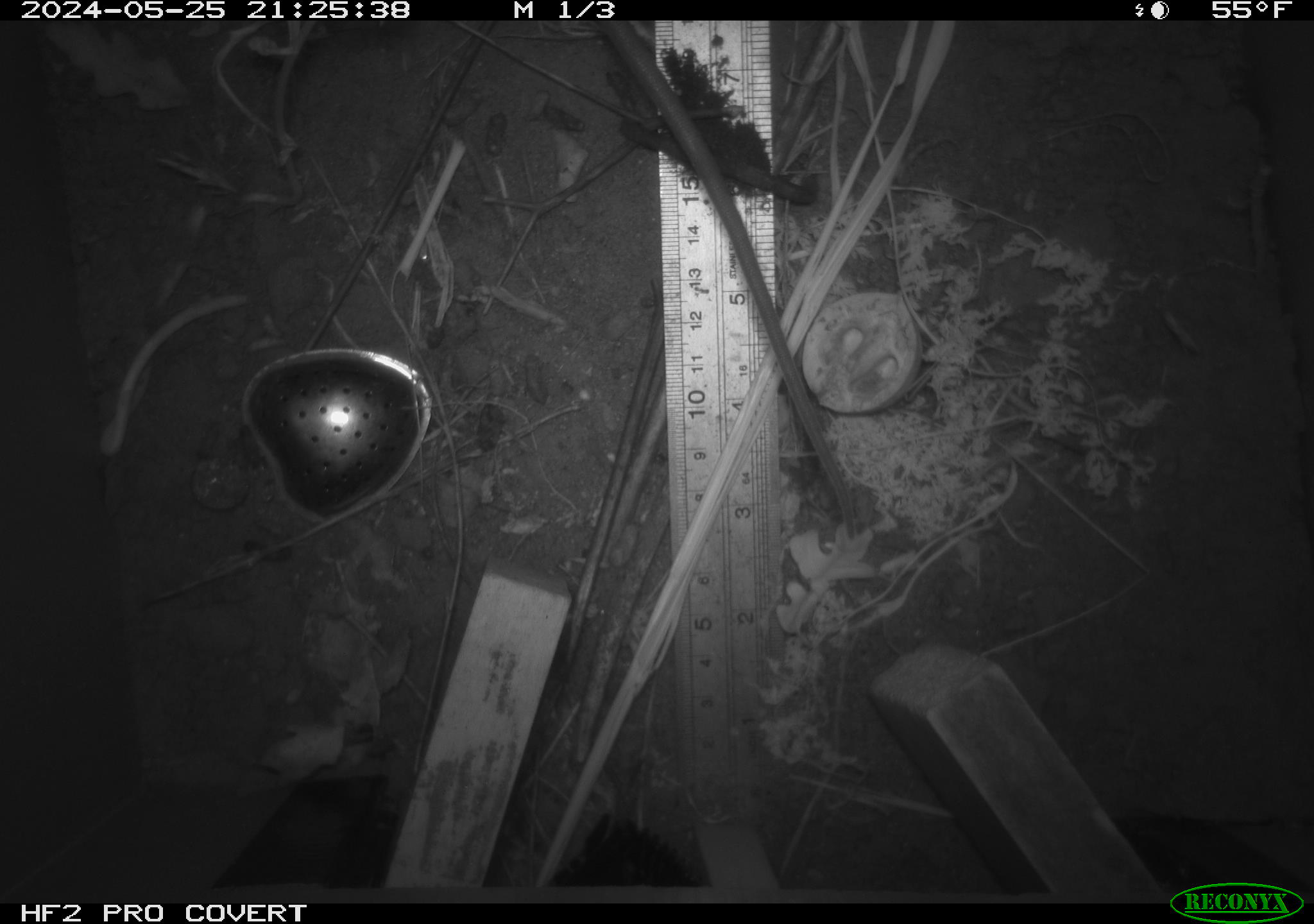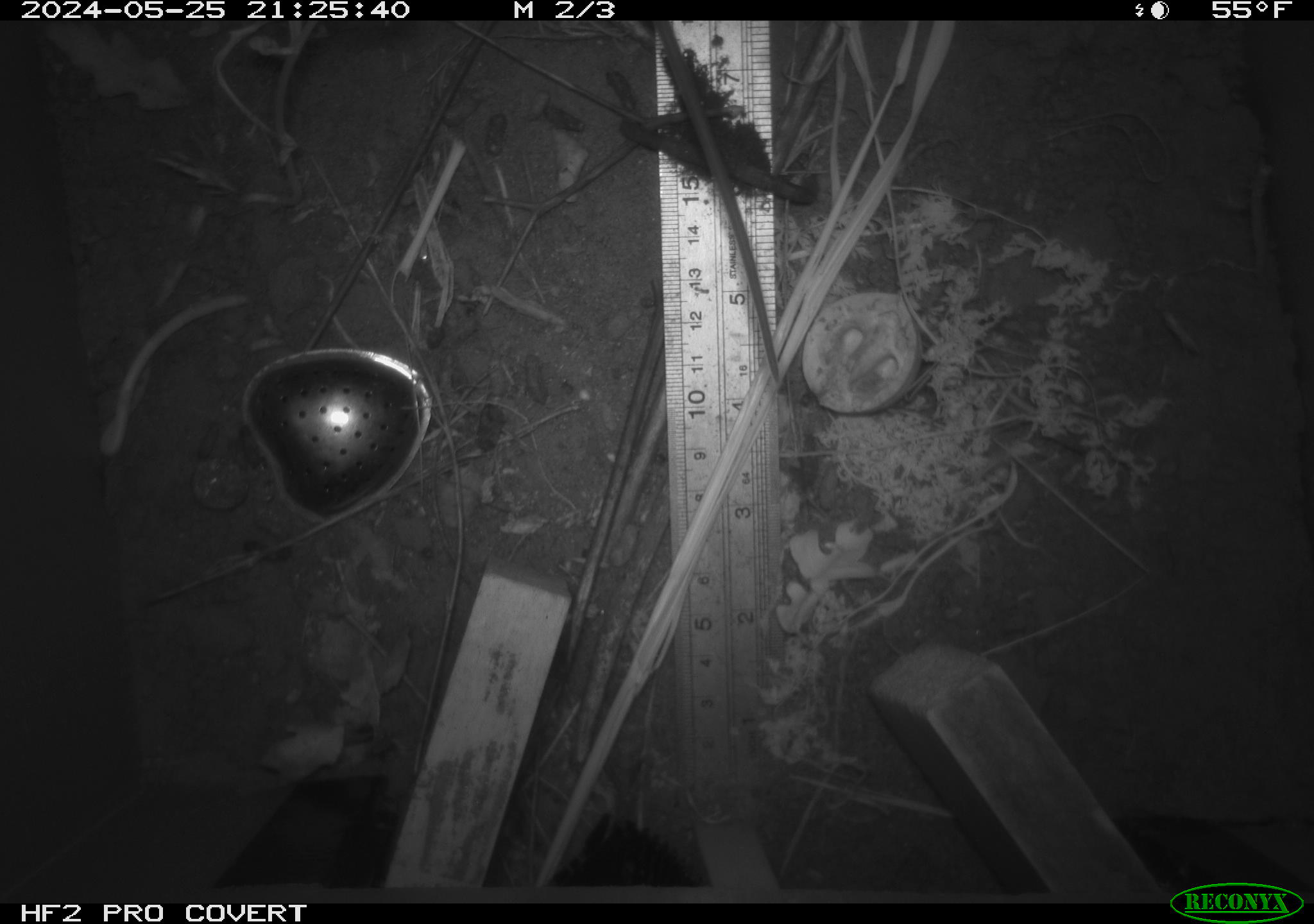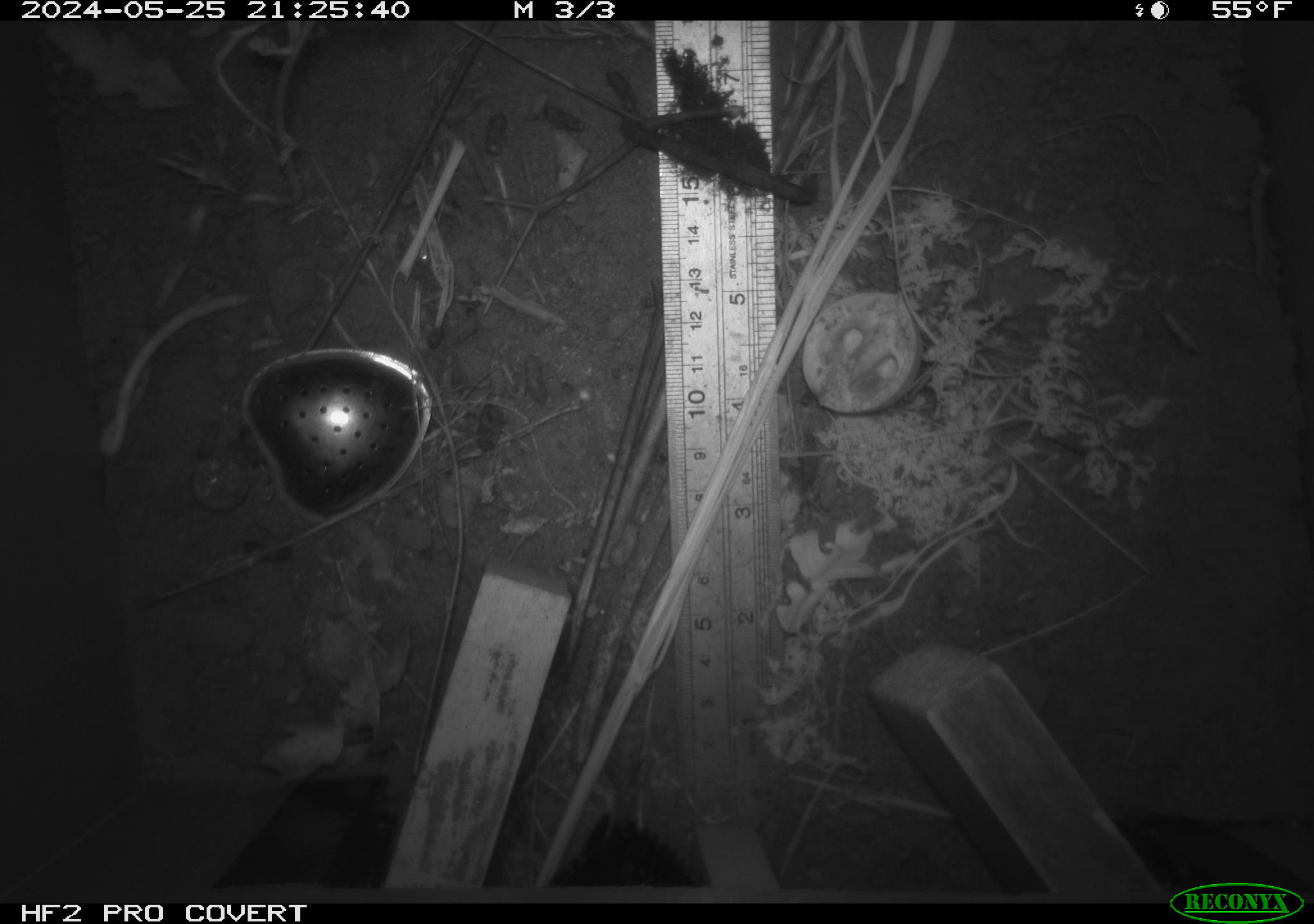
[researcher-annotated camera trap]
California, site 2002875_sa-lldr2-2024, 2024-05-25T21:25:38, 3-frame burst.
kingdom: Animalia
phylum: Chordata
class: Mammalia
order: Rodentia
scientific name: Rodentia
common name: rodent